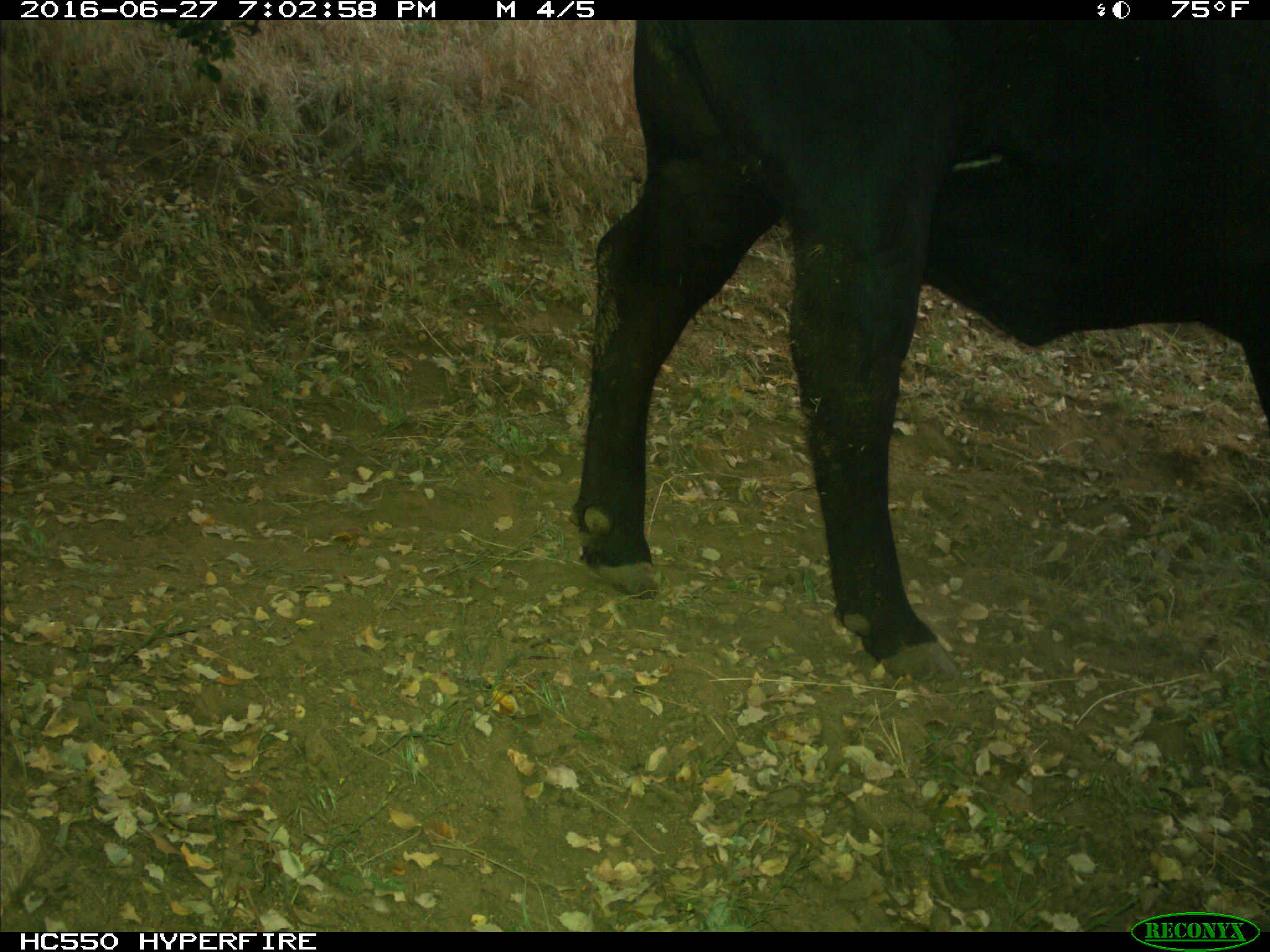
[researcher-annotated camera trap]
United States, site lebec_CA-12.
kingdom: Animalia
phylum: Chordata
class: Mammalia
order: Artiodactyla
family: Bovidae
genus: Bos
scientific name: Bos taurus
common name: domestic cow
Bos taurus (domestic cow).